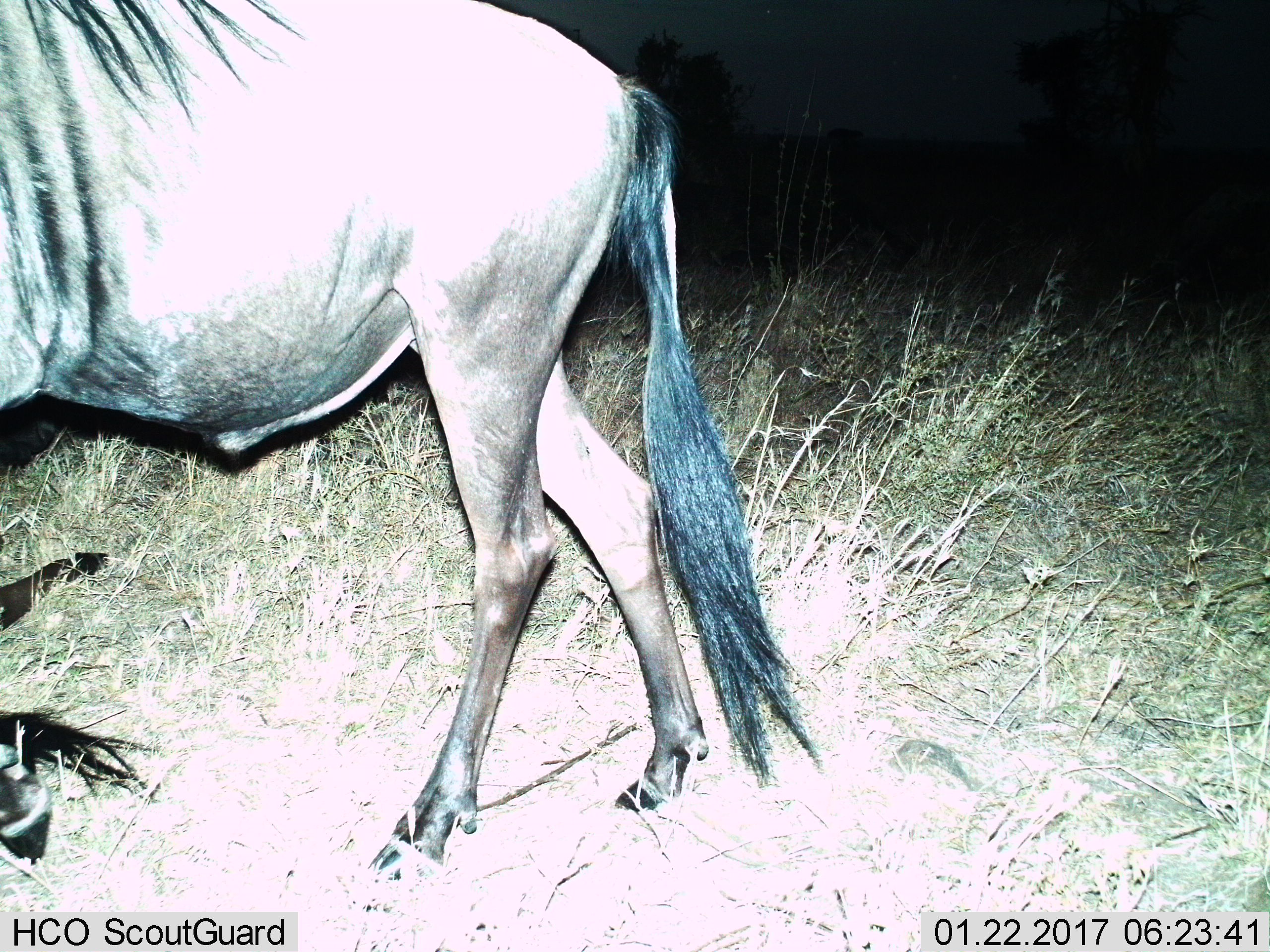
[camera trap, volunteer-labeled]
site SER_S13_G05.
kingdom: Animalia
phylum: Chordata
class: Mammalia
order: Artiodactyla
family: Bovidae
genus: Connochaetes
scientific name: Connochaetes taurinus taurinus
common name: blue wildebeest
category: wildebeestblue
Wildebeestblue (blue wildebeest) (Connochaetes taurinus taurinus), count 1. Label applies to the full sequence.